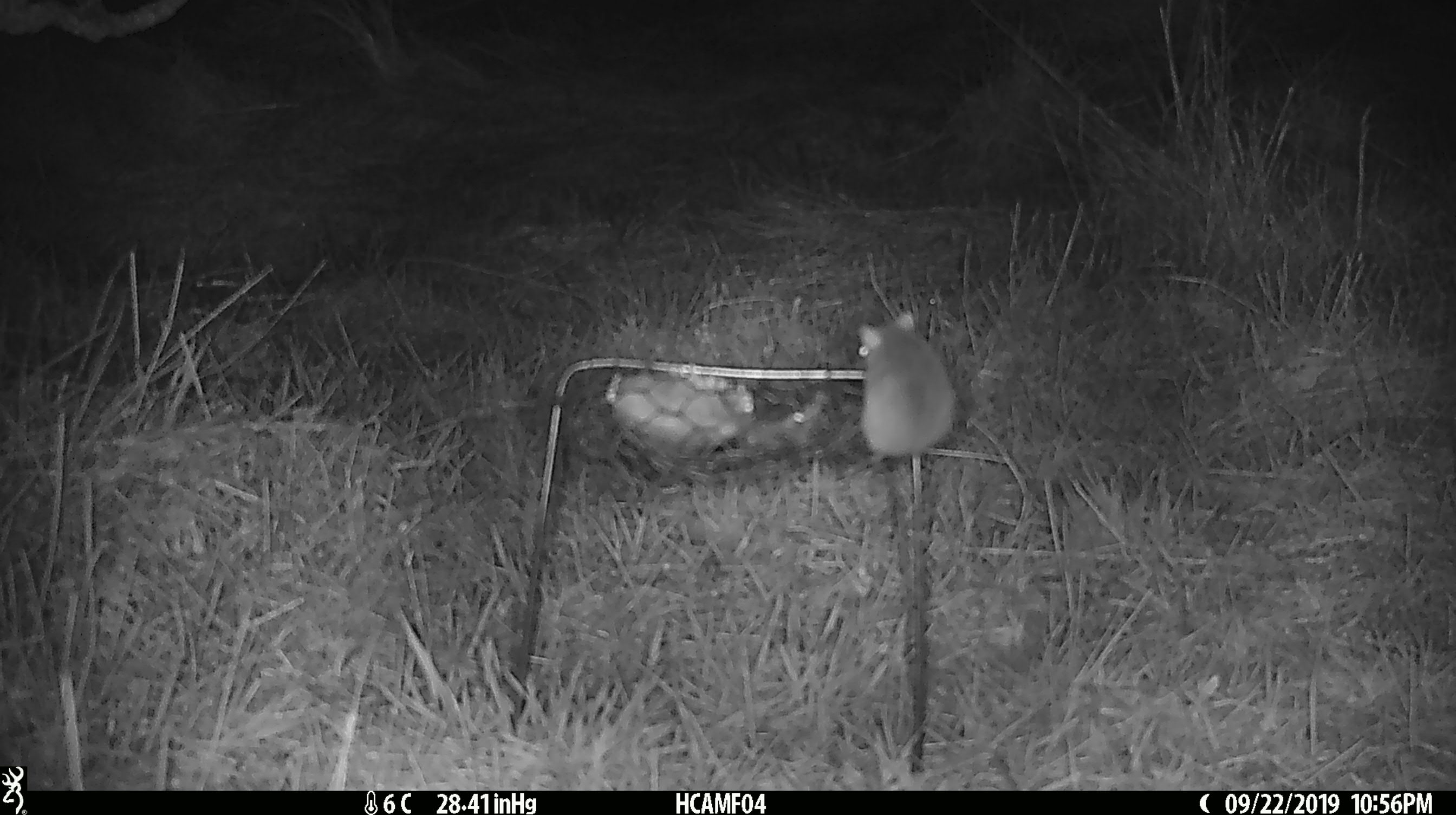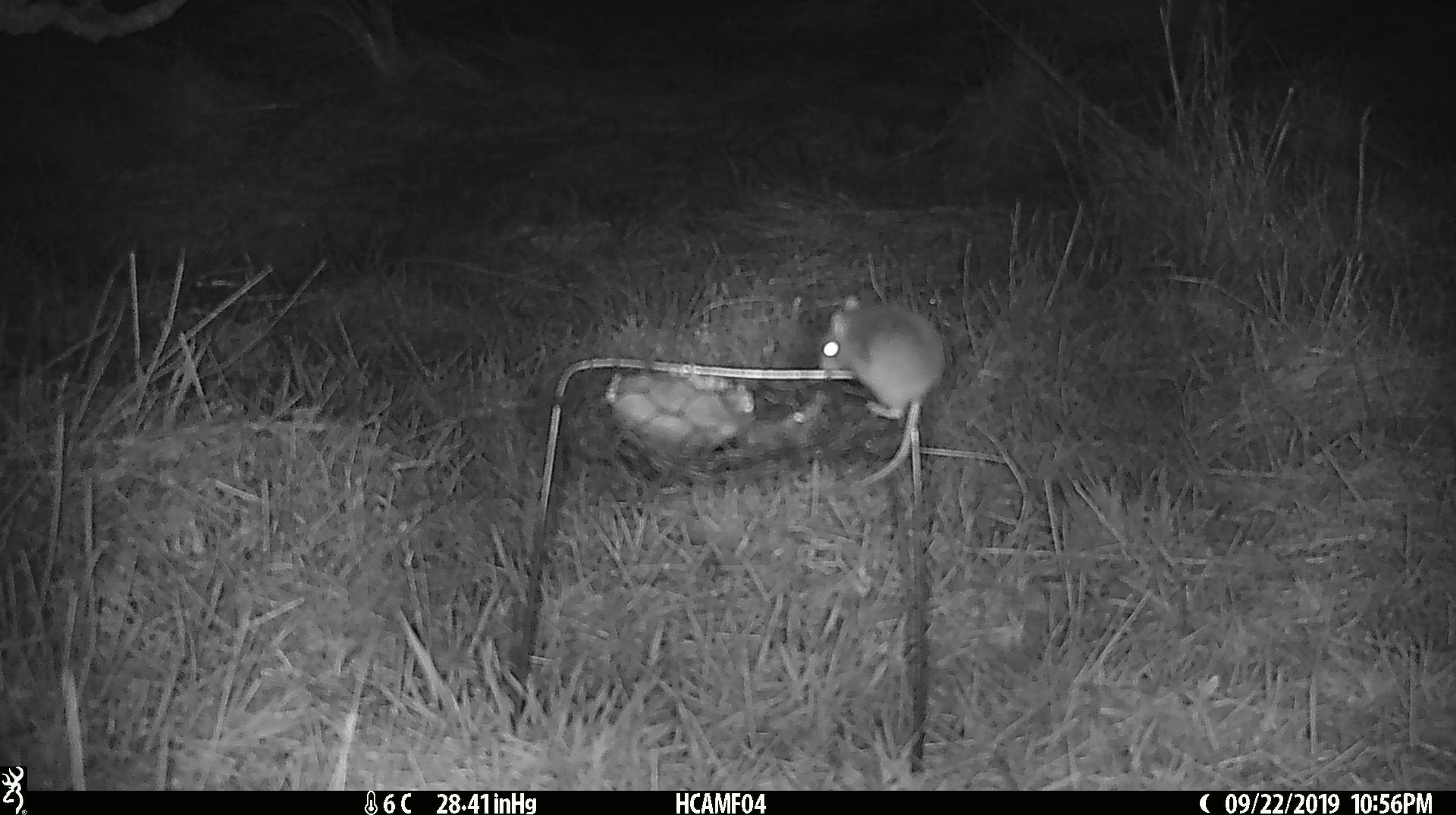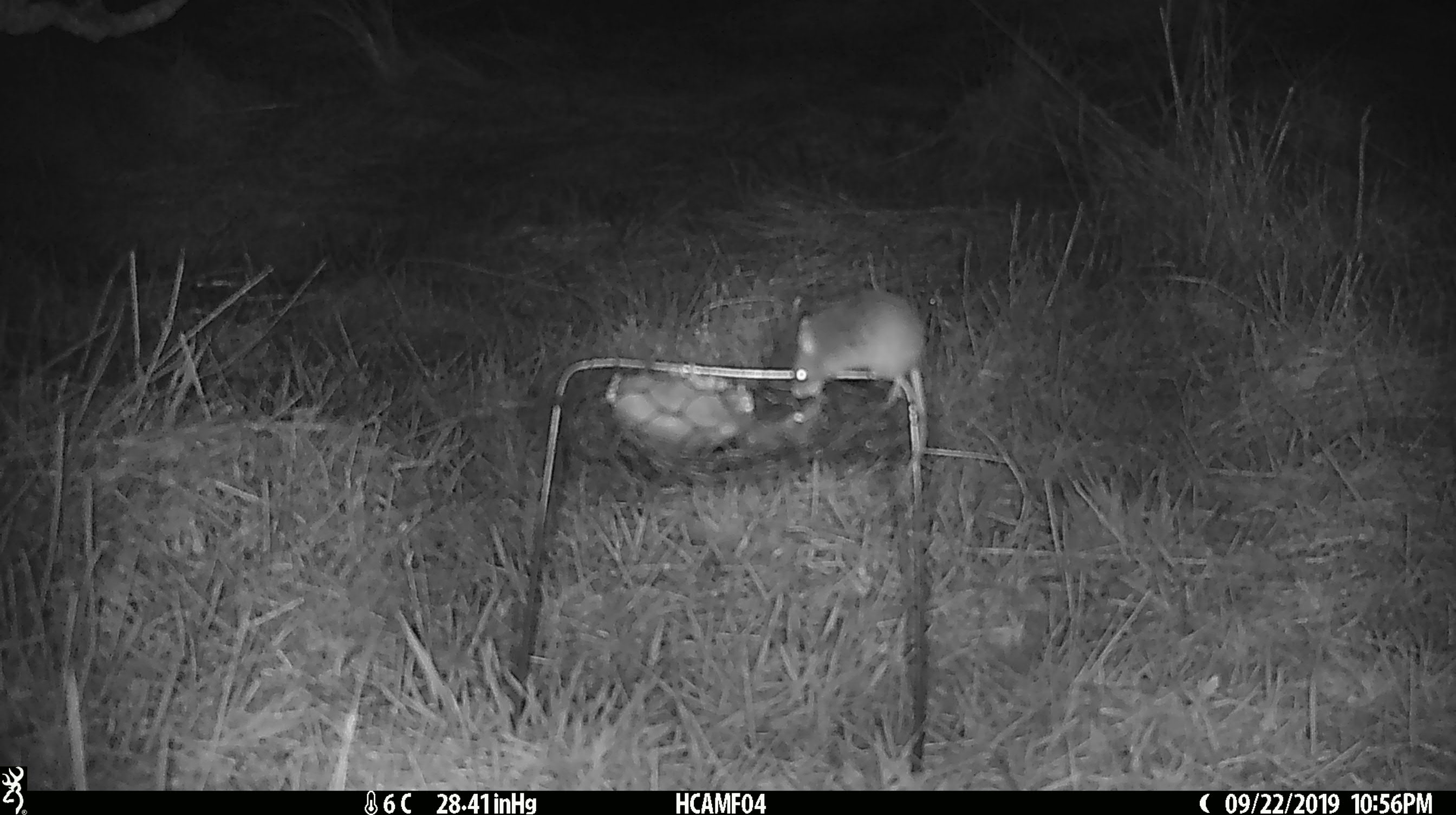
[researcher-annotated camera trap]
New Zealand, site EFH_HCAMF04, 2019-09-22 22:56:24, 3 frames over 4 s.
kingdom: Animalia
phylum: Chordata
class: Mammalia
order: Rodentia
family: Muridae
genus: Mus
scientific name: Mus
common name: mouse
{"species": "mouse (Mus)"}